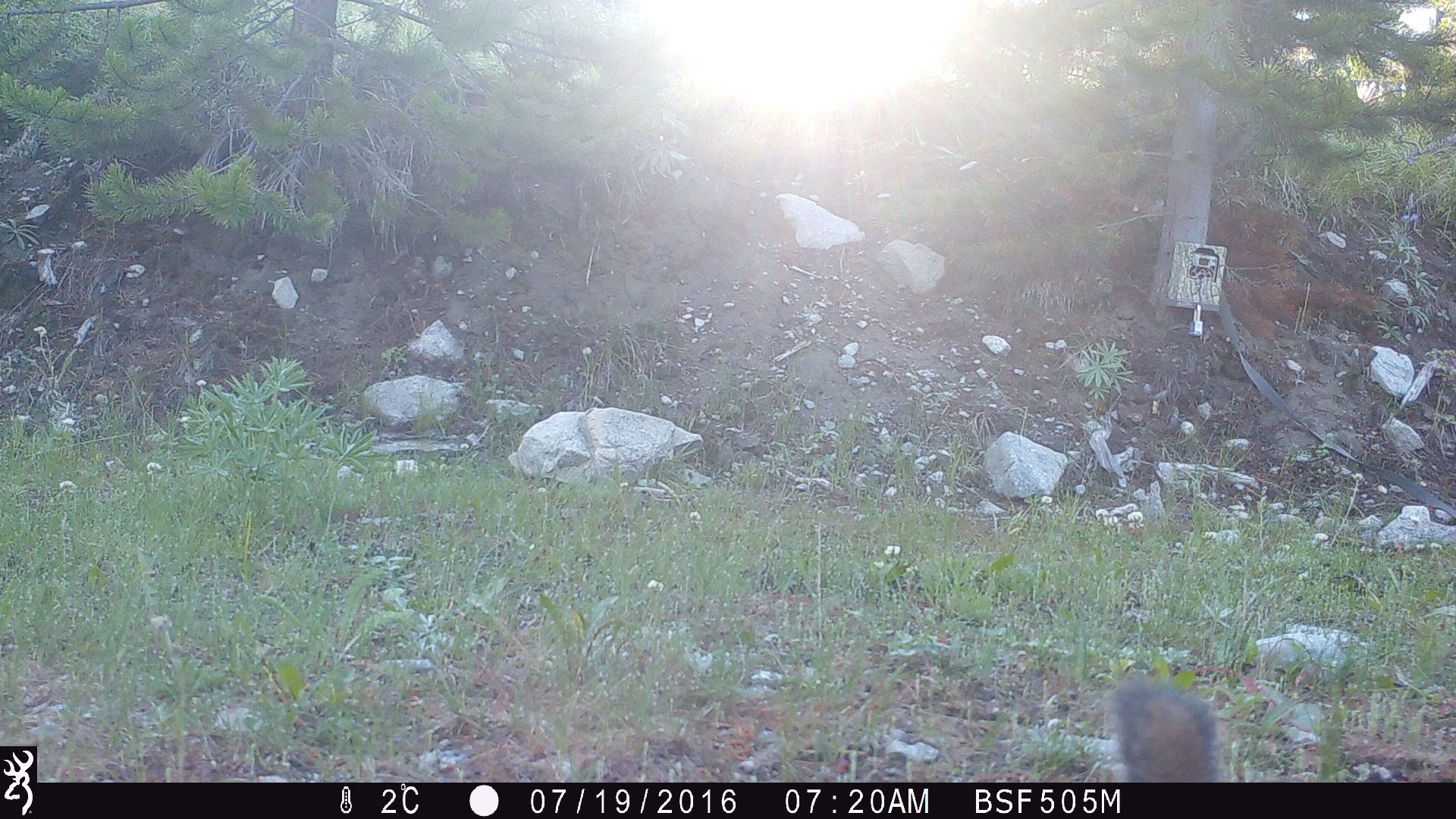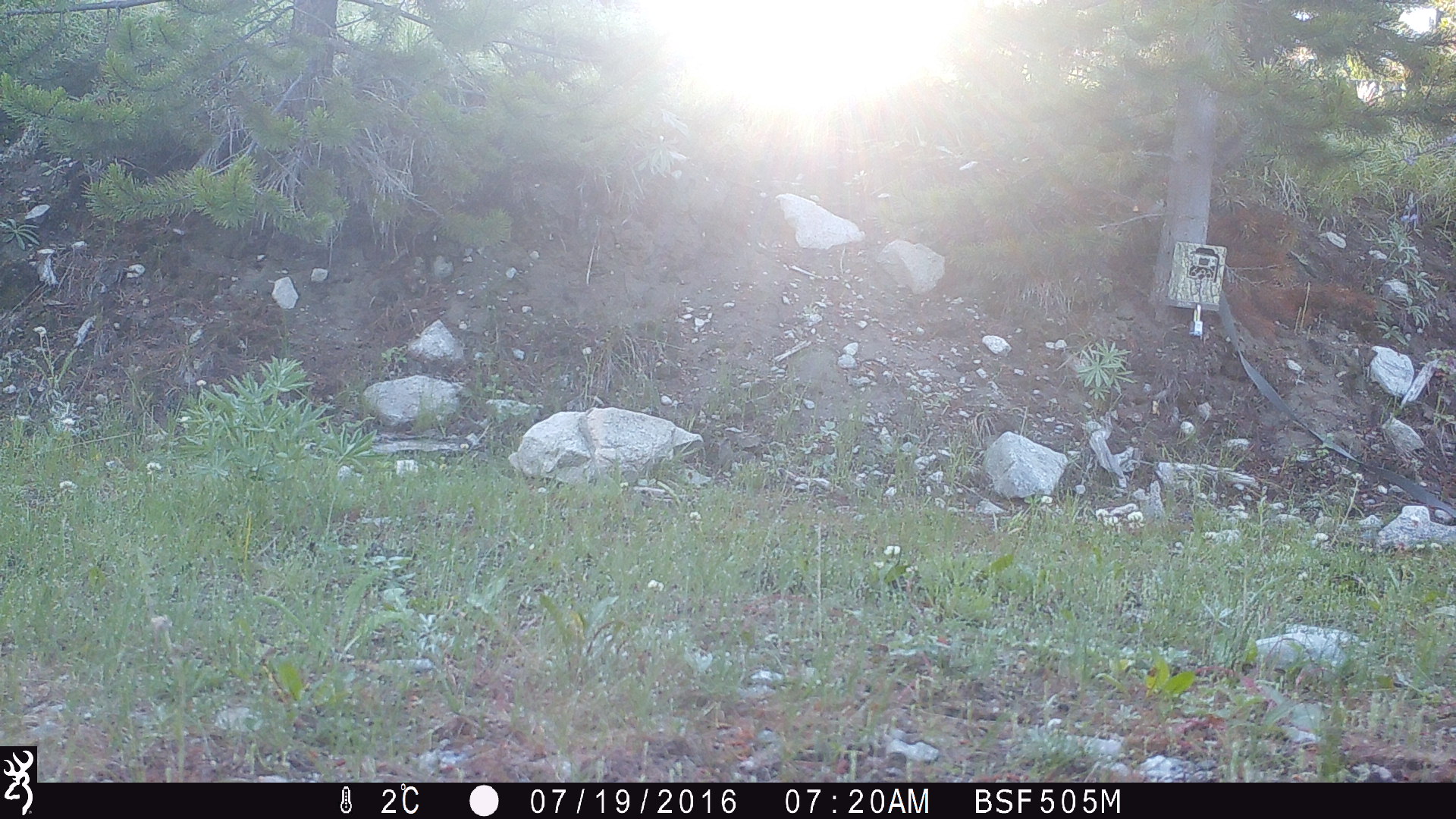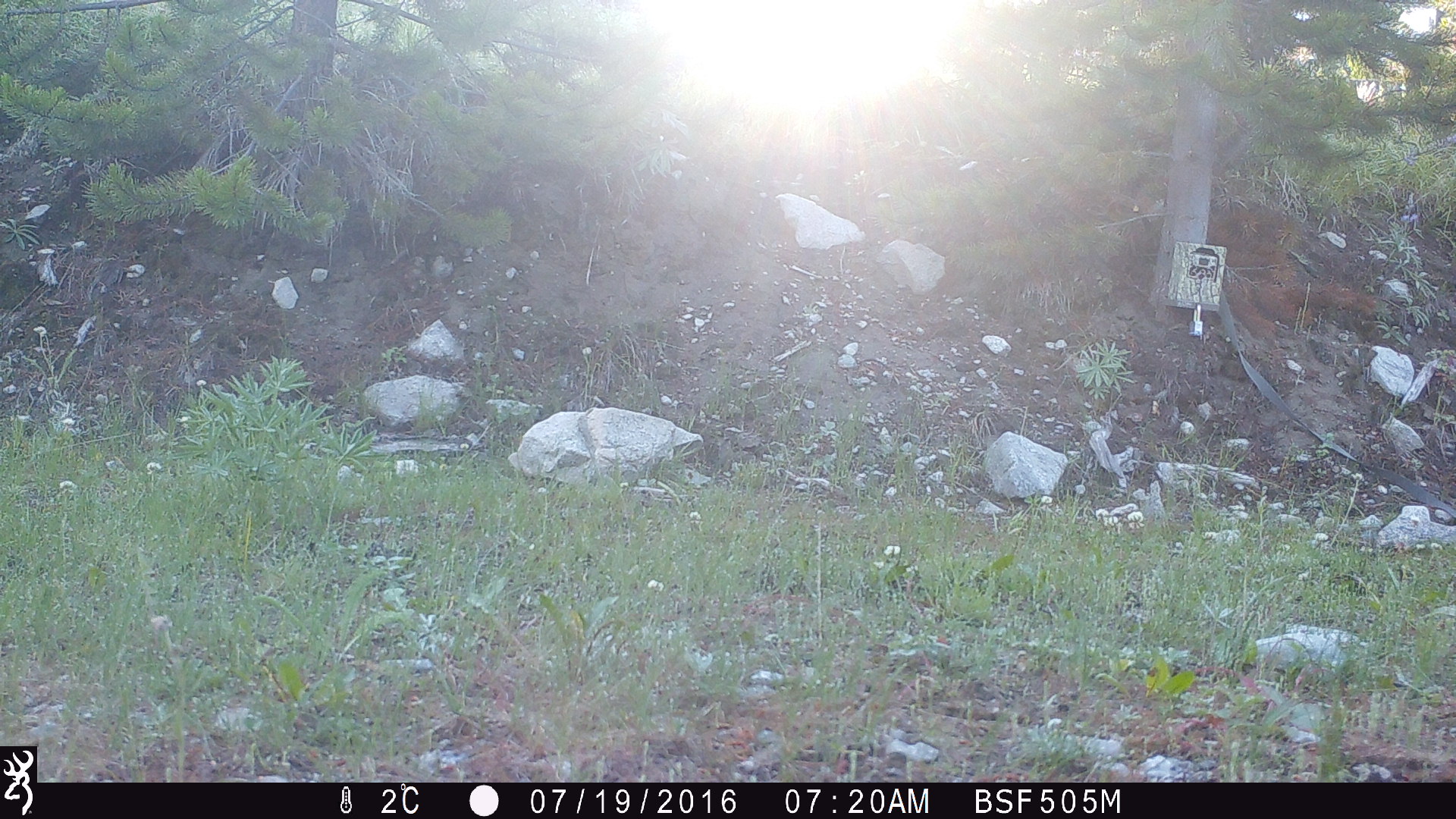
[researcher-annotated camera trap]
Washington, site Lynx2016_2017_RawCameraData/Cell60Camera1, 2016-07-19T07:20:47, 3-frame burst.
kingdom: Animalia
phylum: Chordata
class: Mammalia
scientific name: Mammalia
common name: small mammal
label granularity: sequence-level